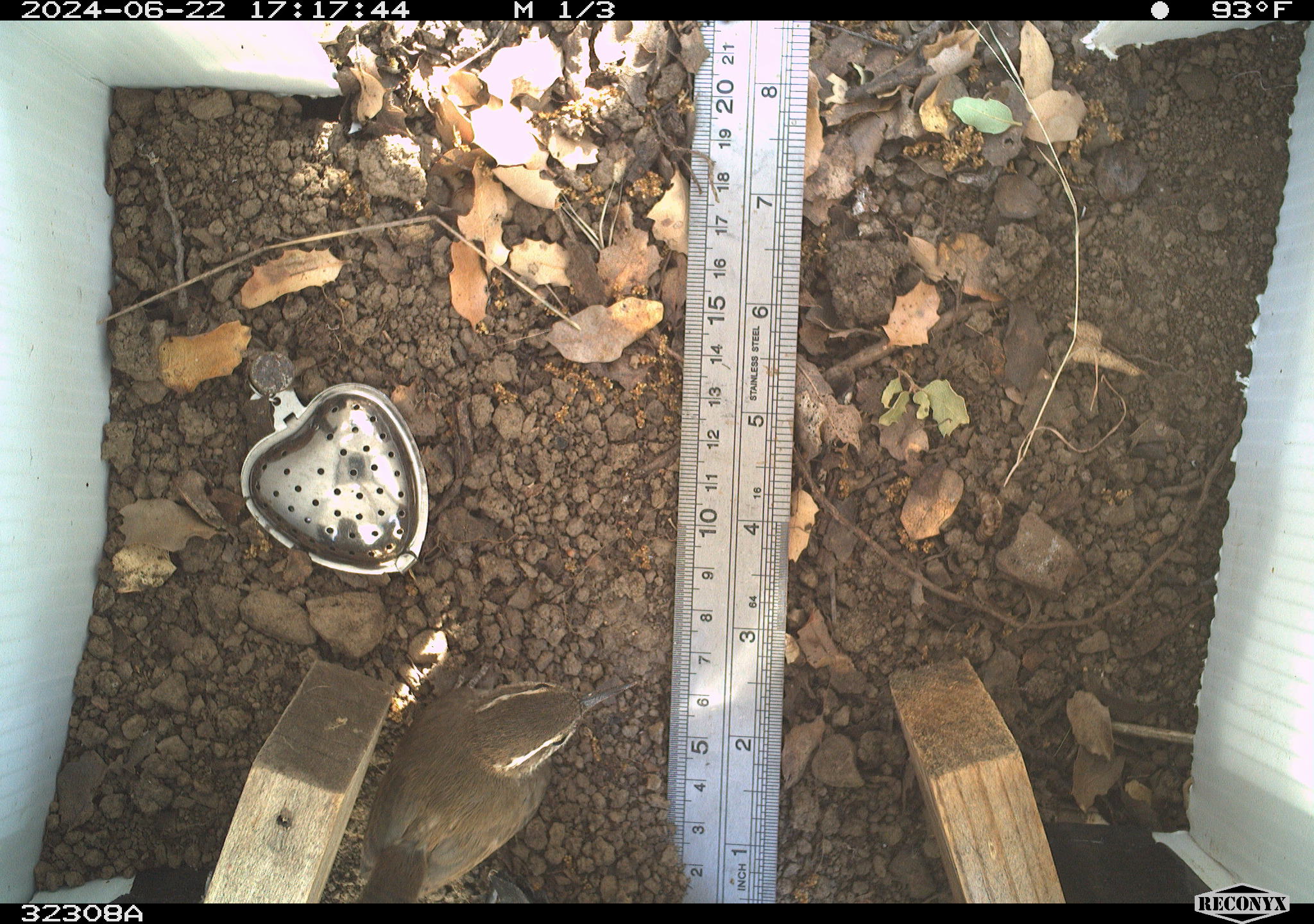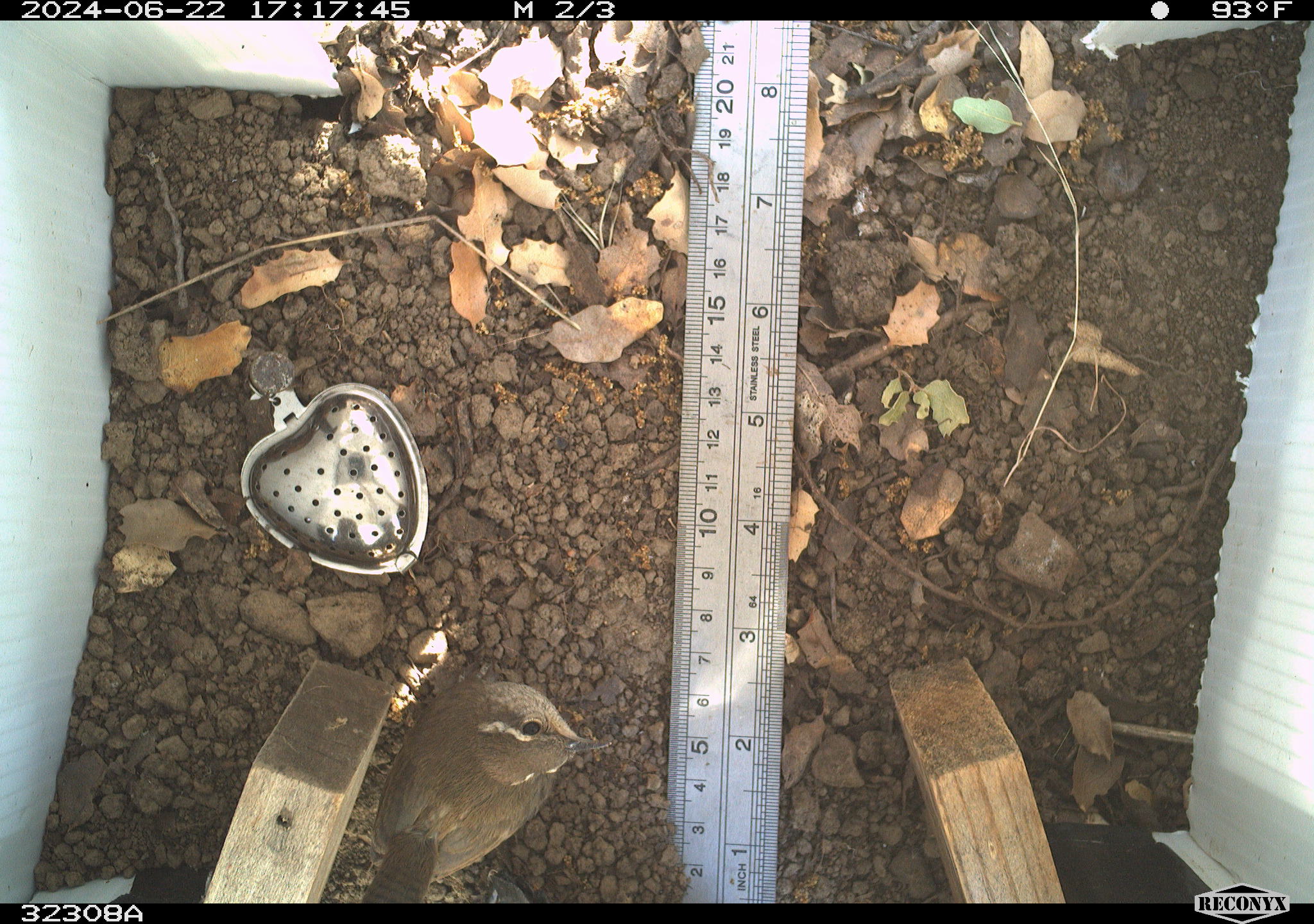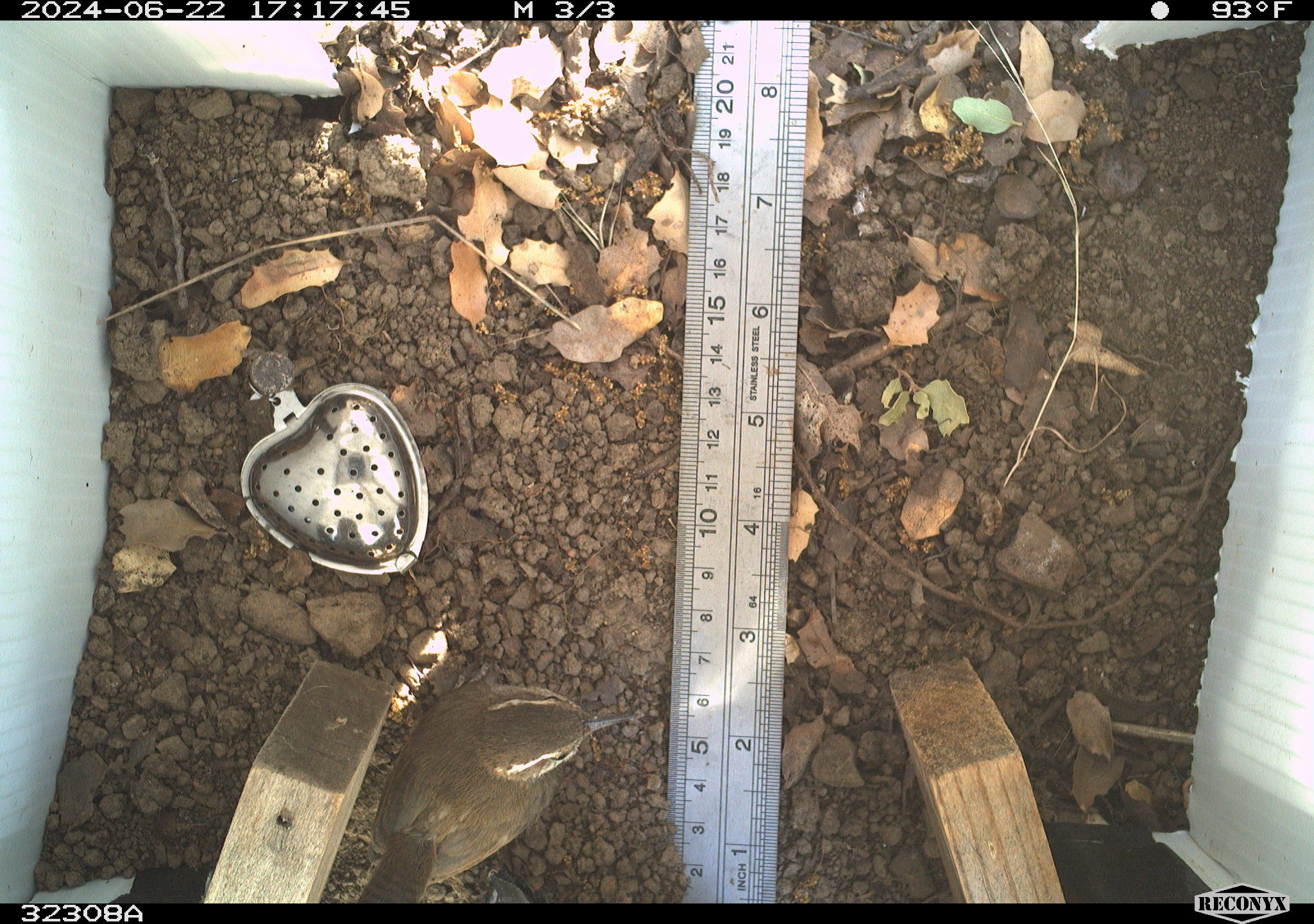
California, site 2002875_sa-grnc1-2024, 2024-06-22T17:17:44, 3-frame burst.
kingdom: Animalia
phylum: Chordata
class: Aves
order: Passeriformes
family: Troglodytidae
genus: Thryomanes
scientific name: Thryomanes bewickii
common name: bewick's wren